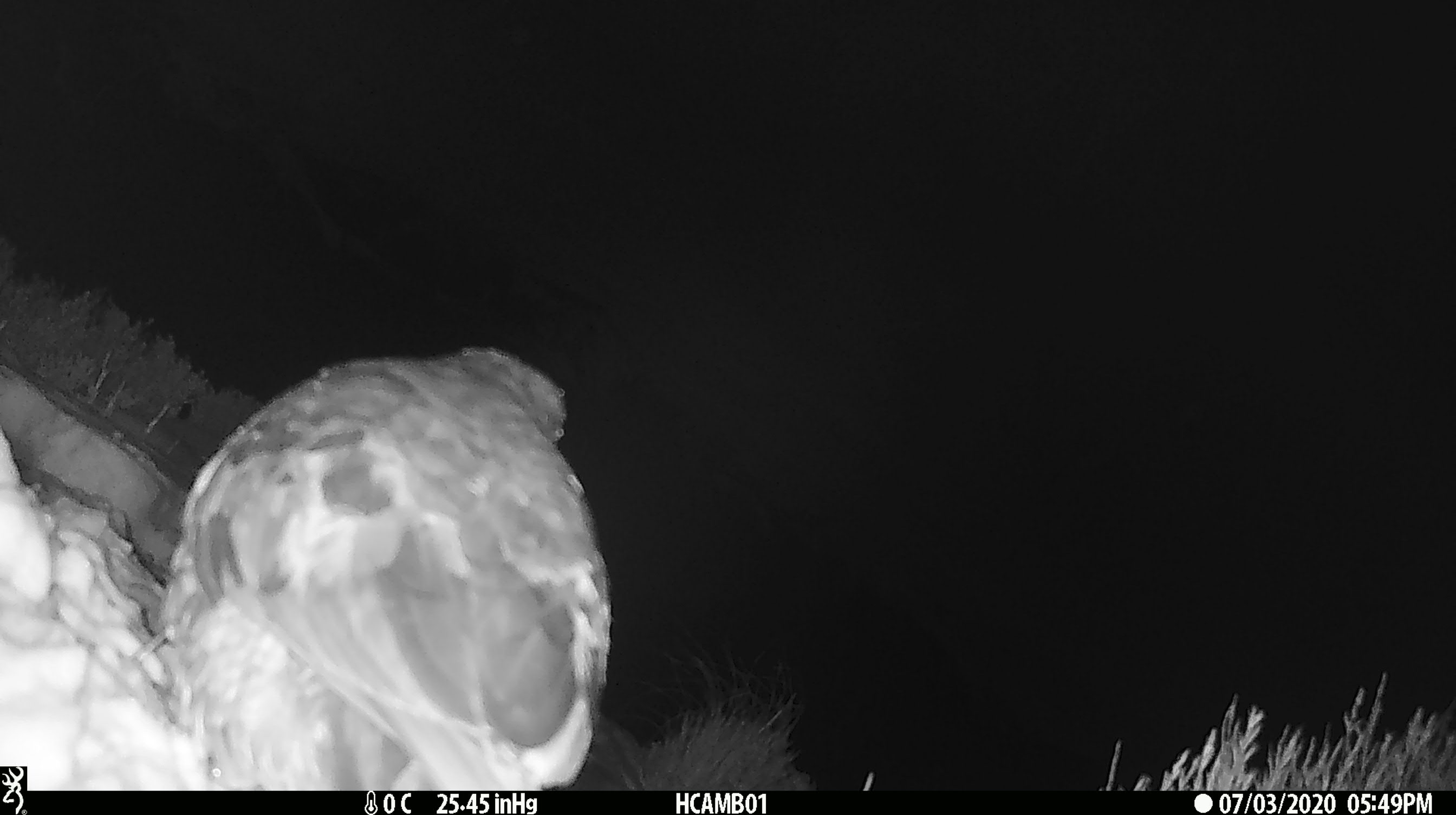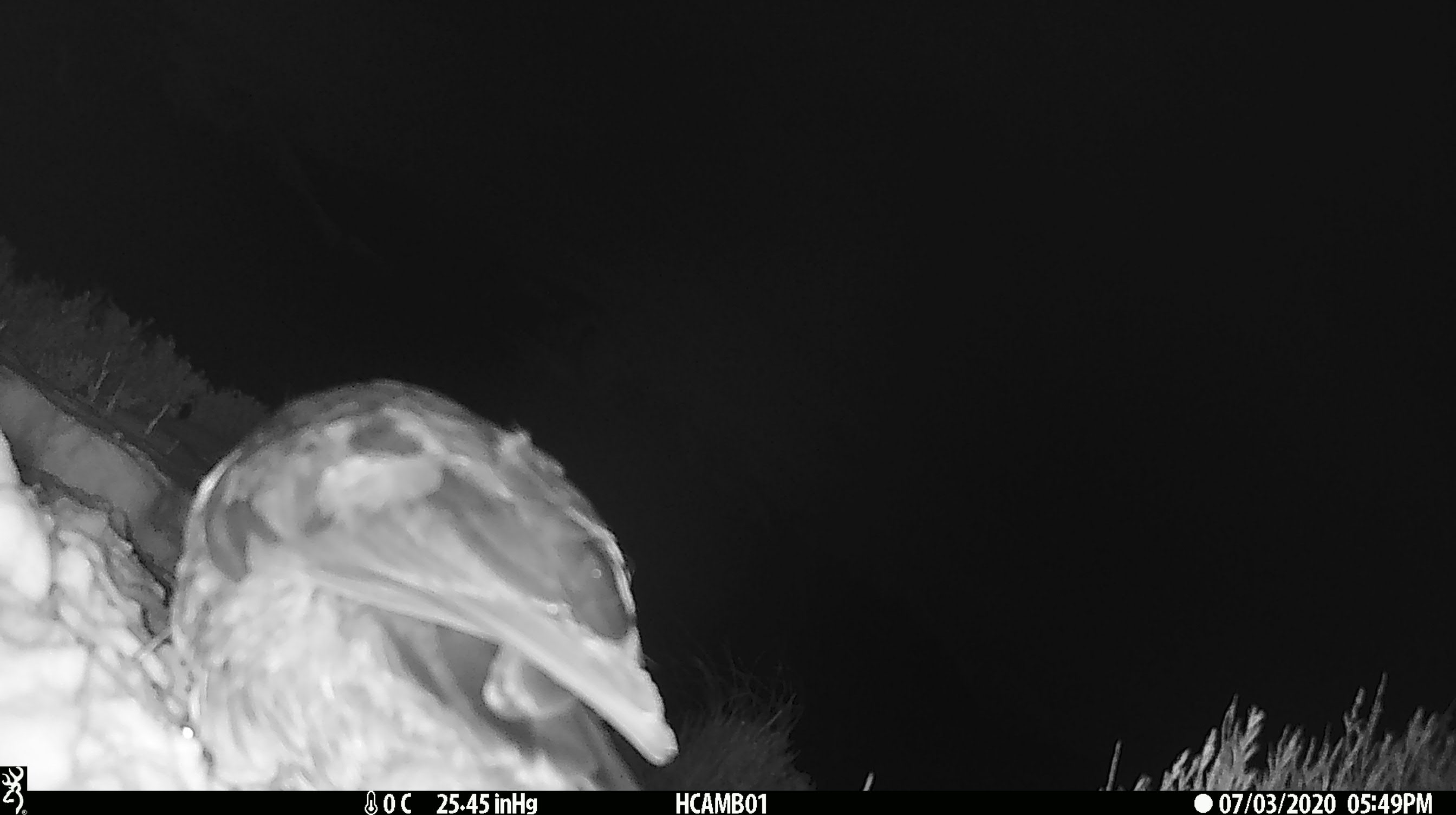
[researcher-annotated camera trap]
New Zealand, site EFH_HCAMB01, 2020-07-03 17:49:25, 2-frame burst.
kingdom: Animalia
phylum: Chordata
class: Aves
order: Psittaciformes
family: Strigopidae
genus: Nestor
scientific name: Nestor notabilis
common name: kea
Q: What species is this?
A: Kea (Nestor notabilis).